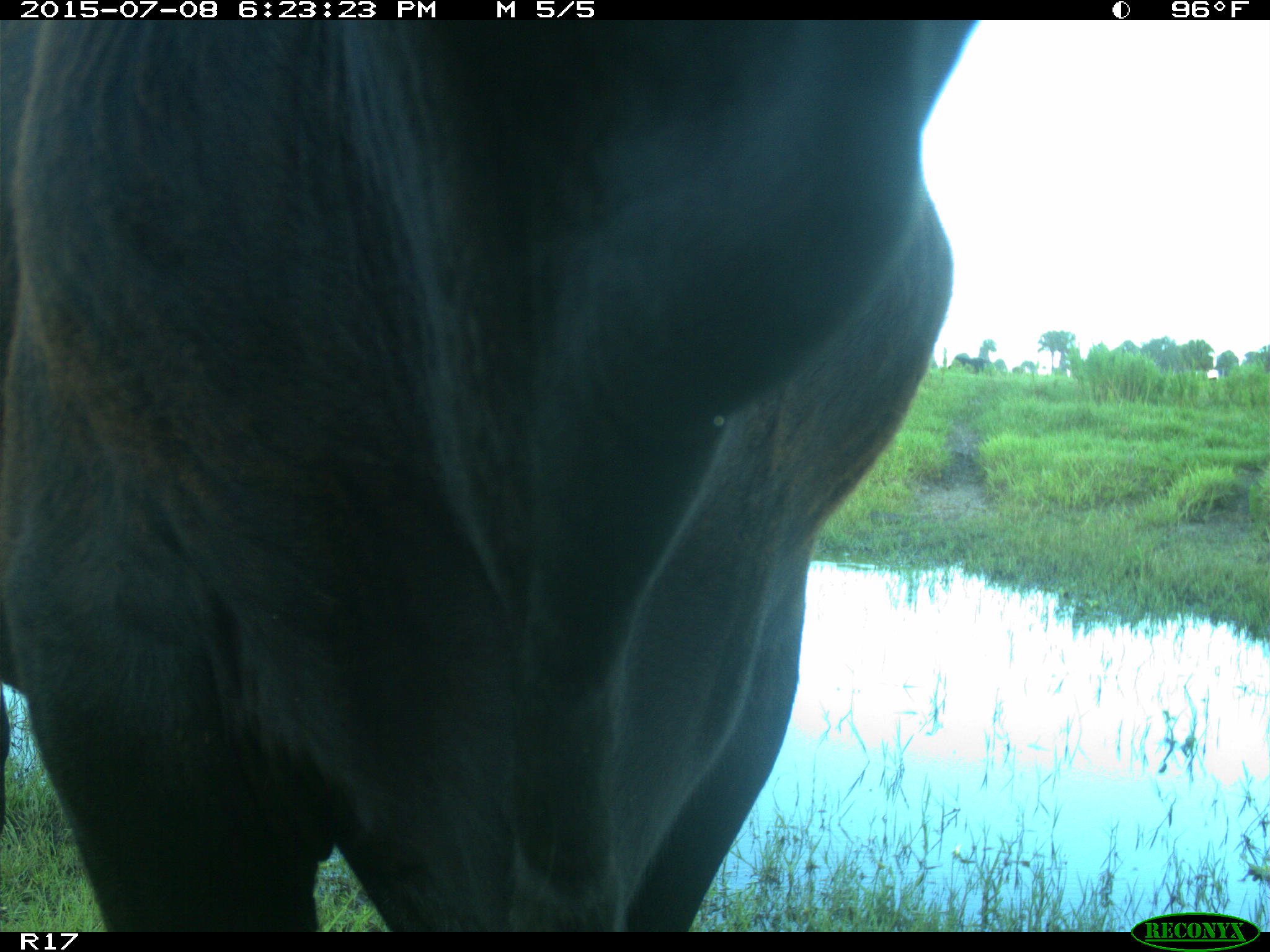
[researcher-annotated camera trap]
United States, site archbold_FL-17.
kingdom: Animalia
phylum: Chordata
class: Mammalia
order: Artiodactyla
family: Bovidae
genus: Bos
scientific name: Bos taurus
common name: domestic cow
Bos taurus (domestic cow).